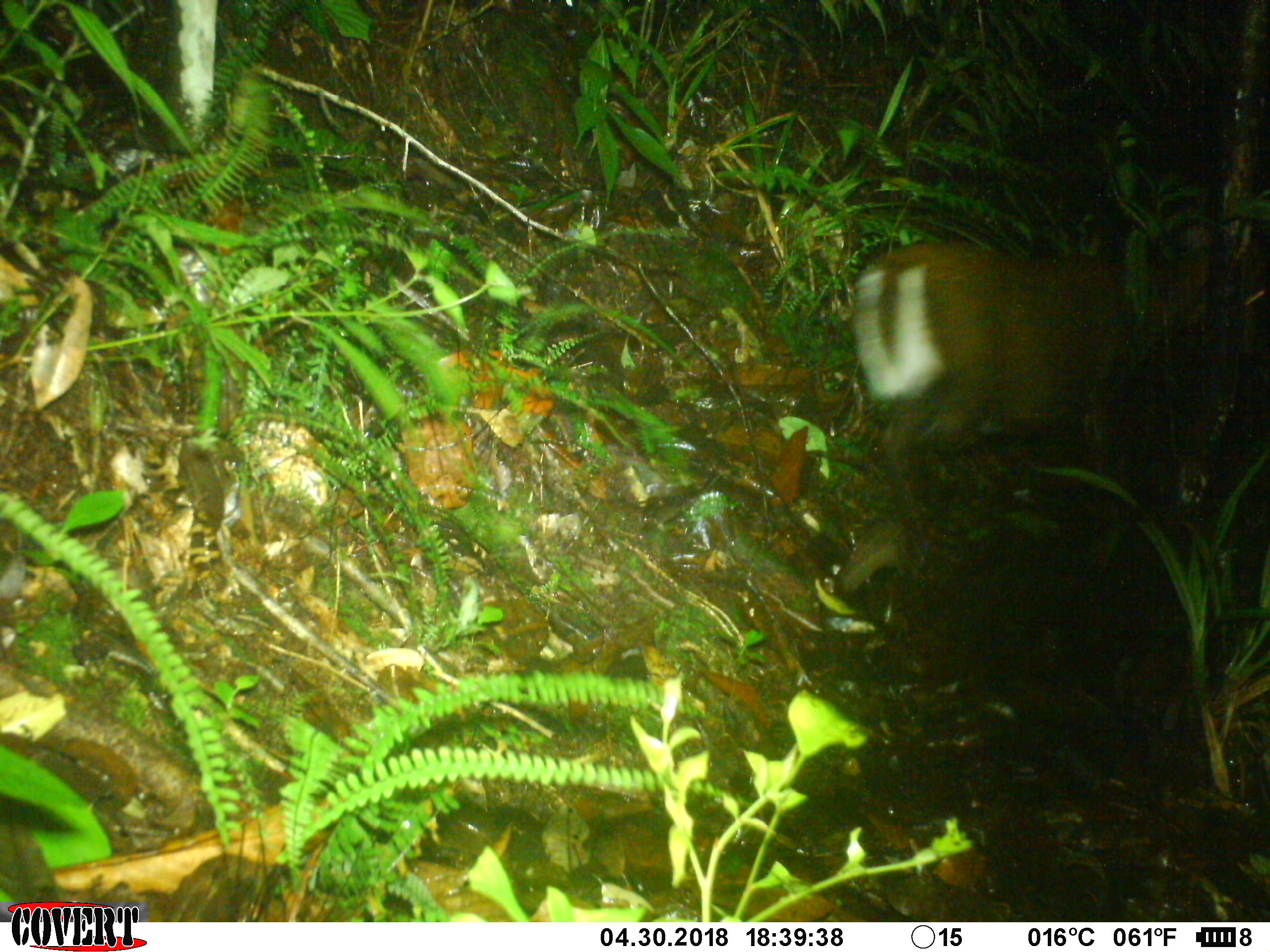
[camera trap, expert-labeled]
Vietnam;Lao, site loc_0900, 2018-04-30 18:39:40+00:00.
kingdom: Animalia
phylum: Chordata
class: Mammalia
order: Artiodactyla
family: Cervidae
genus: Muntiacus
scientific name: Muntiacus rooseveltorum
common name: roosevelt's muntjac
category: roosevelts muntjac group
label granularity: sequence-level